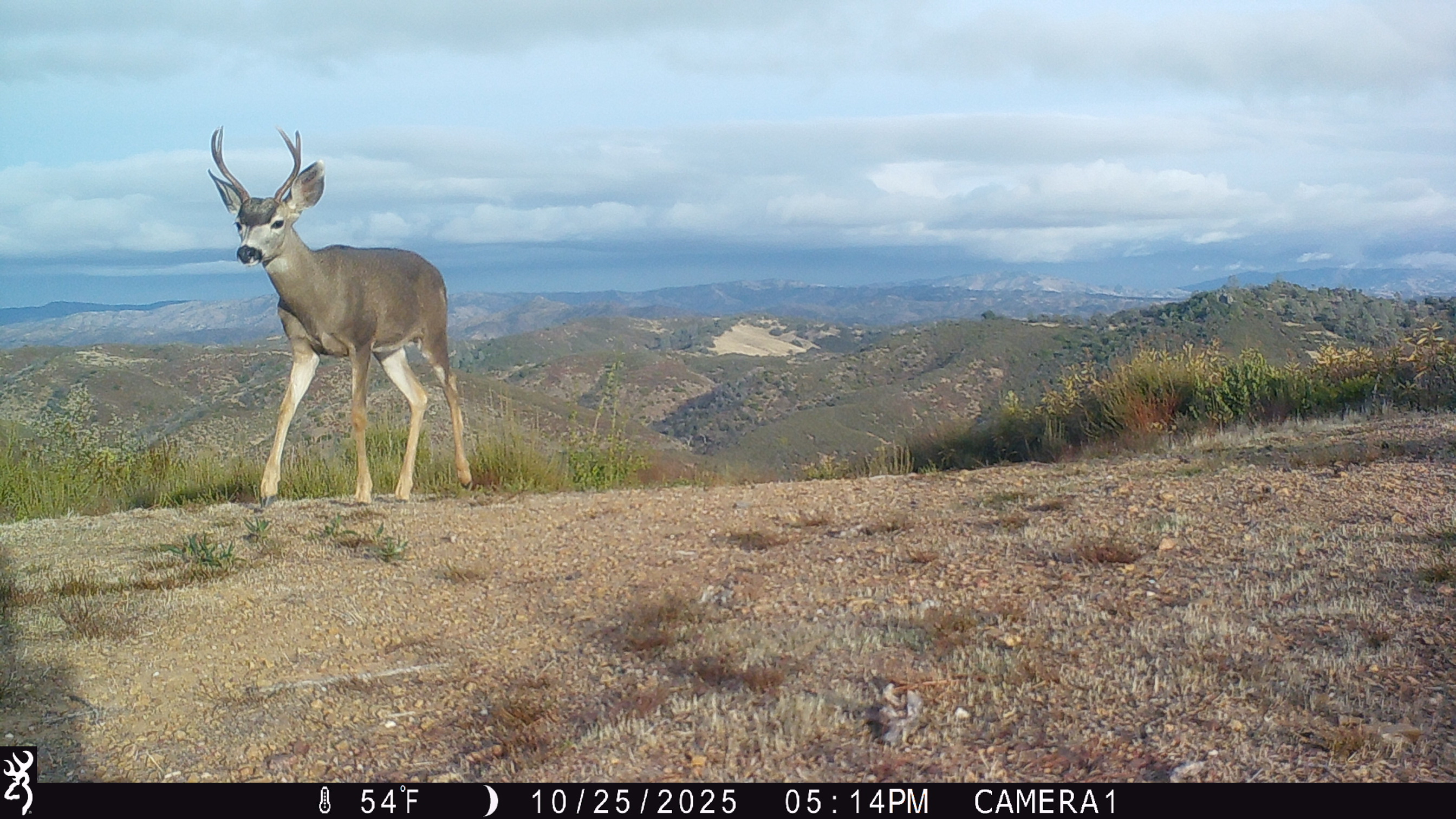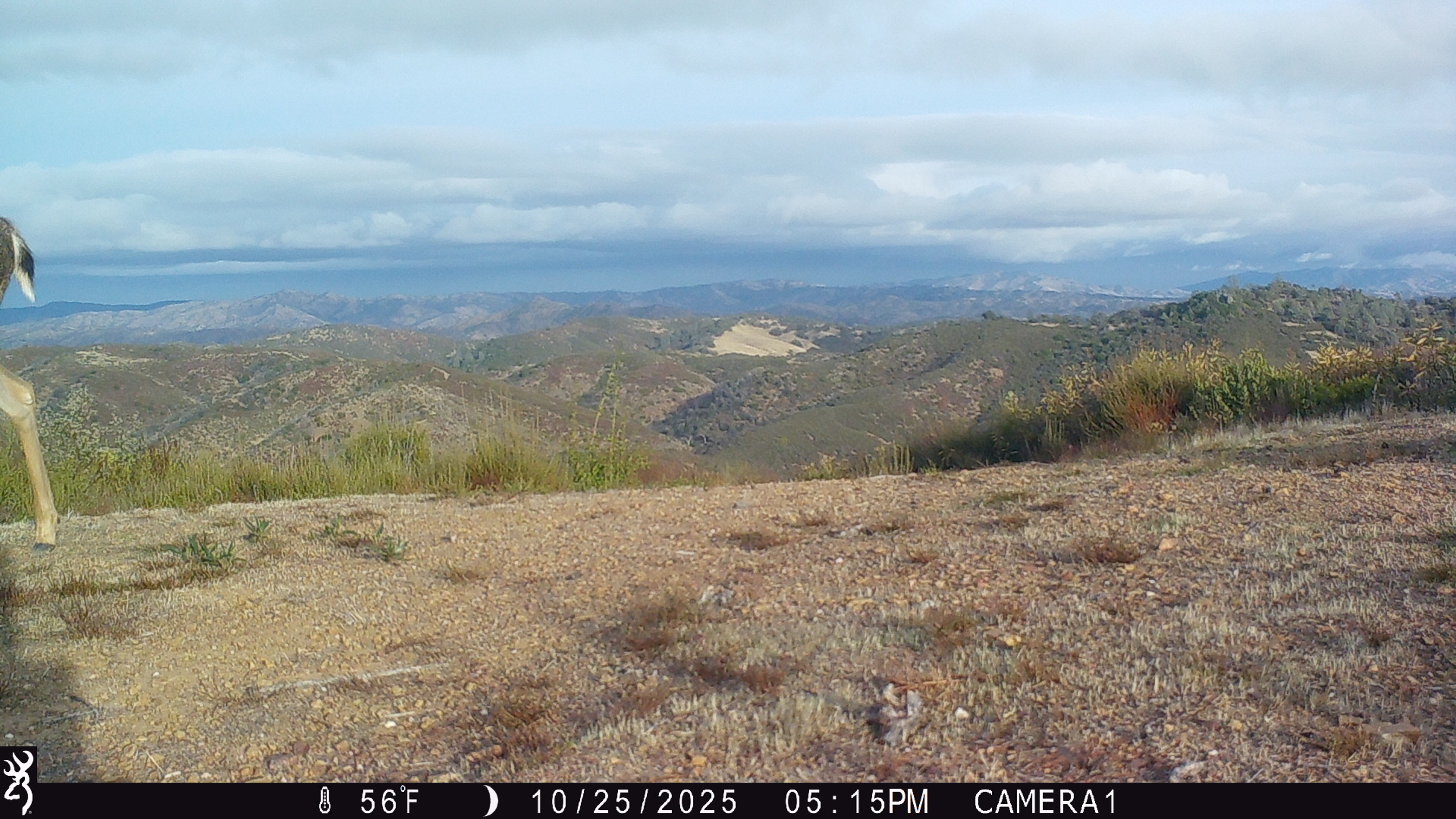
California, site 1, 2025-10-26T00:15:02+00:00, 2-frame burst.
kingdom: Animalia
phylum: Chordata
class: Mammalia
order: Artiodactyla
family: Cervidae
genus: Odocoileus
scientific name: Odocoileus hemionus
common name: mule deer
Mule deer (Odocoileus hemionus).